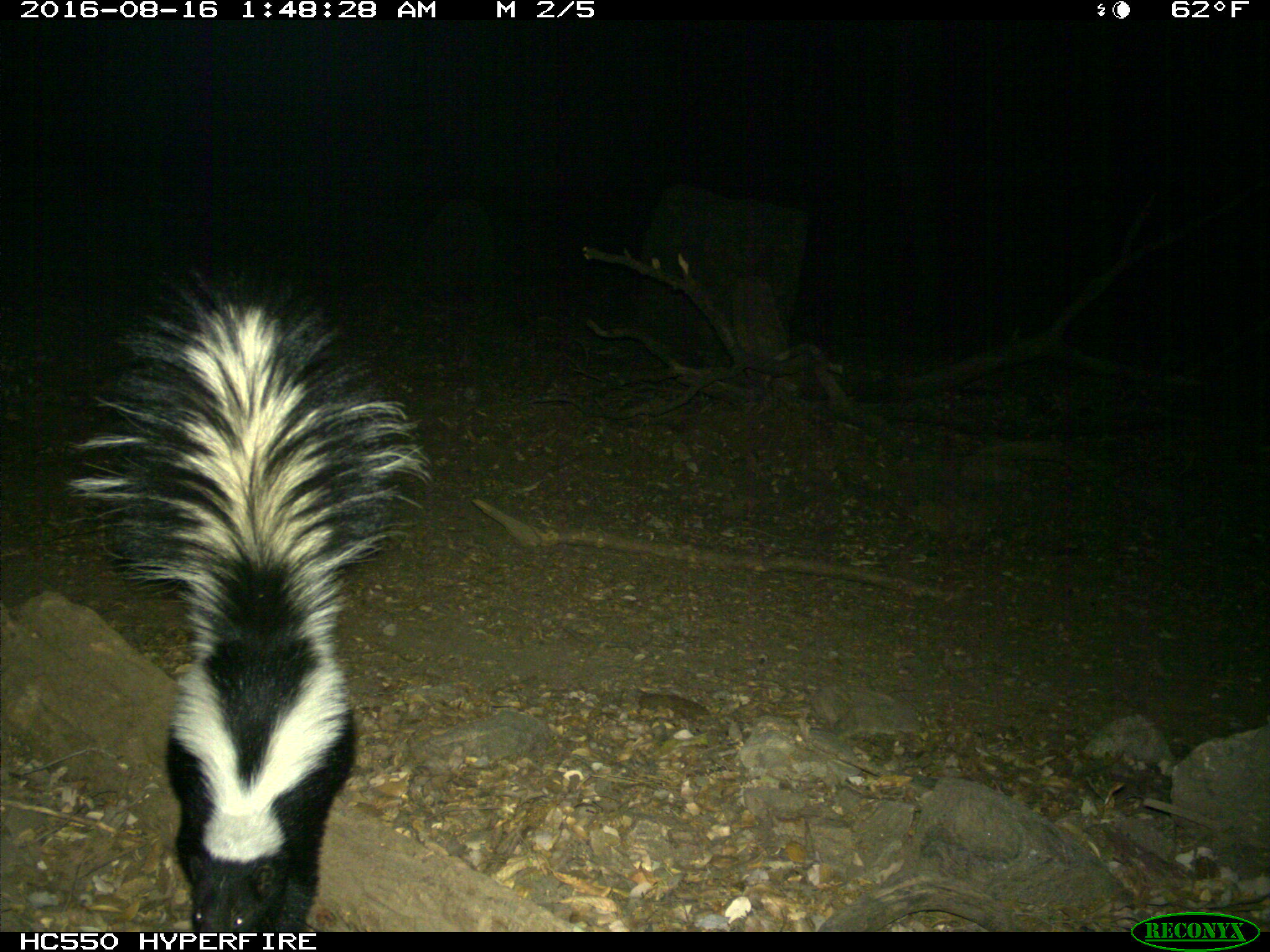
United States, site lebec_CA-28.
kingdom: Animalia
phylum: Chordata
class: Mammalia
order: Carnivora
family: Mephitidae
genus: Mephitis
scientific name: Mephitis mephitis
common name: striped skunk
Mephitis mephitis (striped skunk).